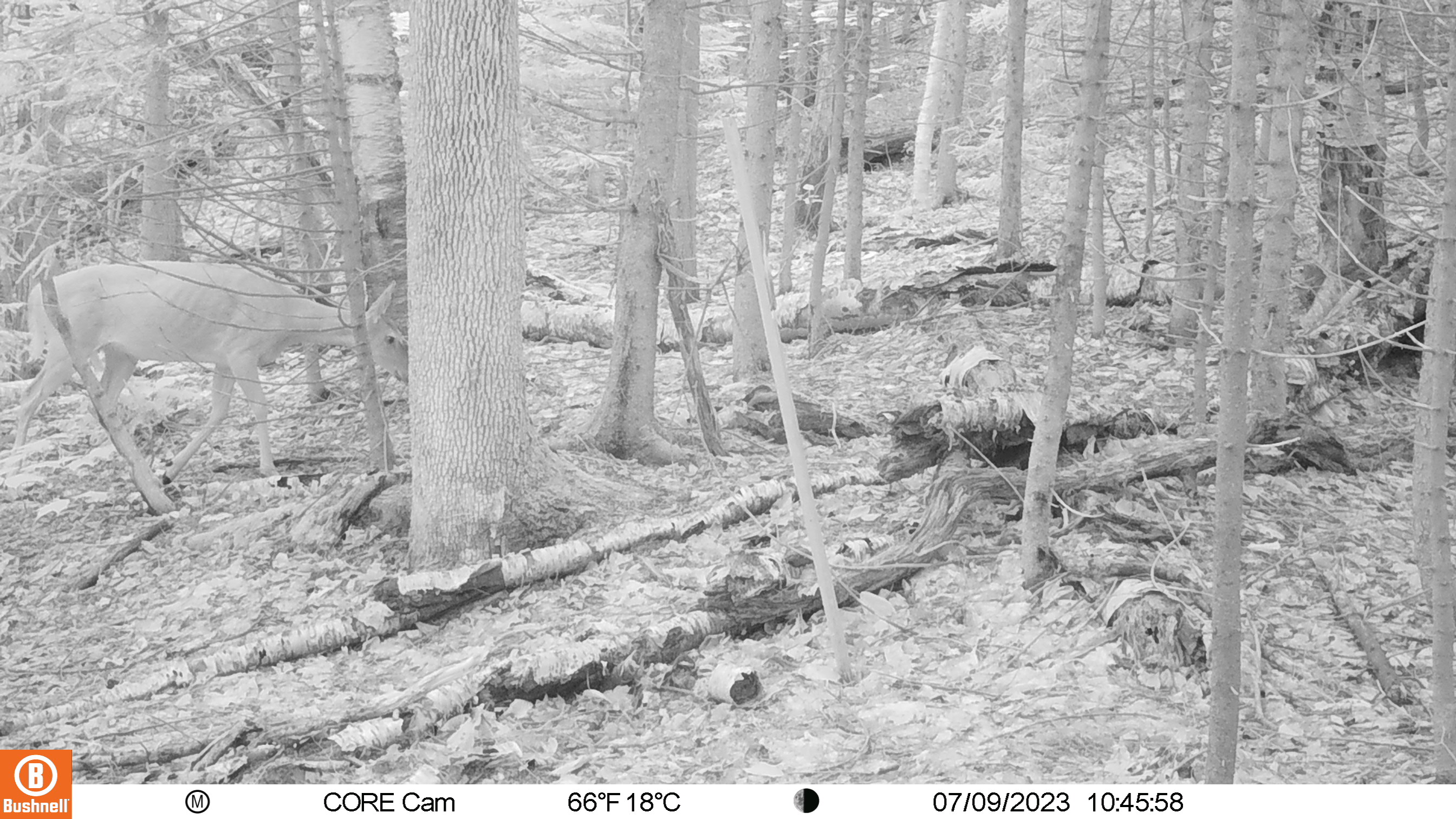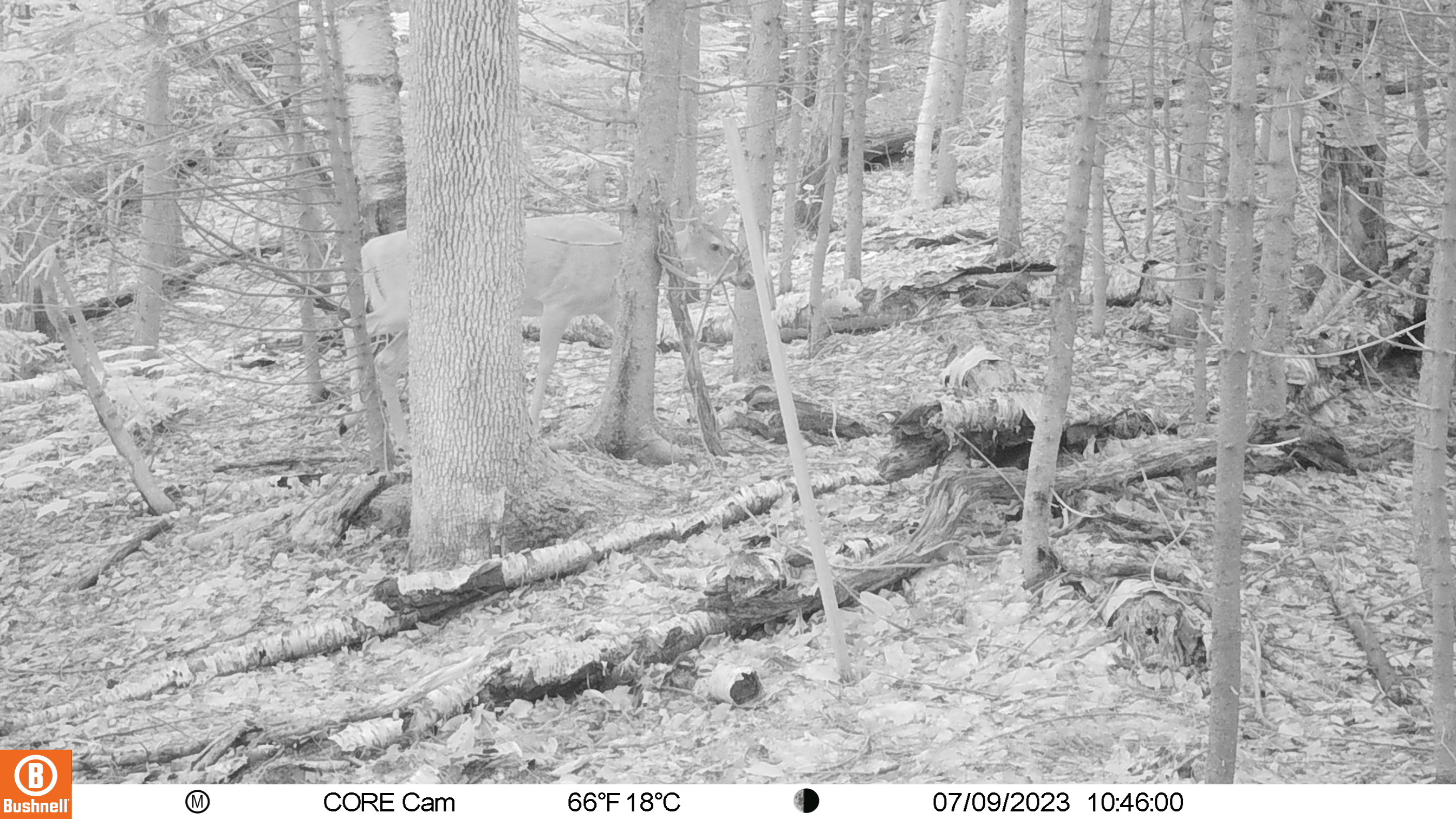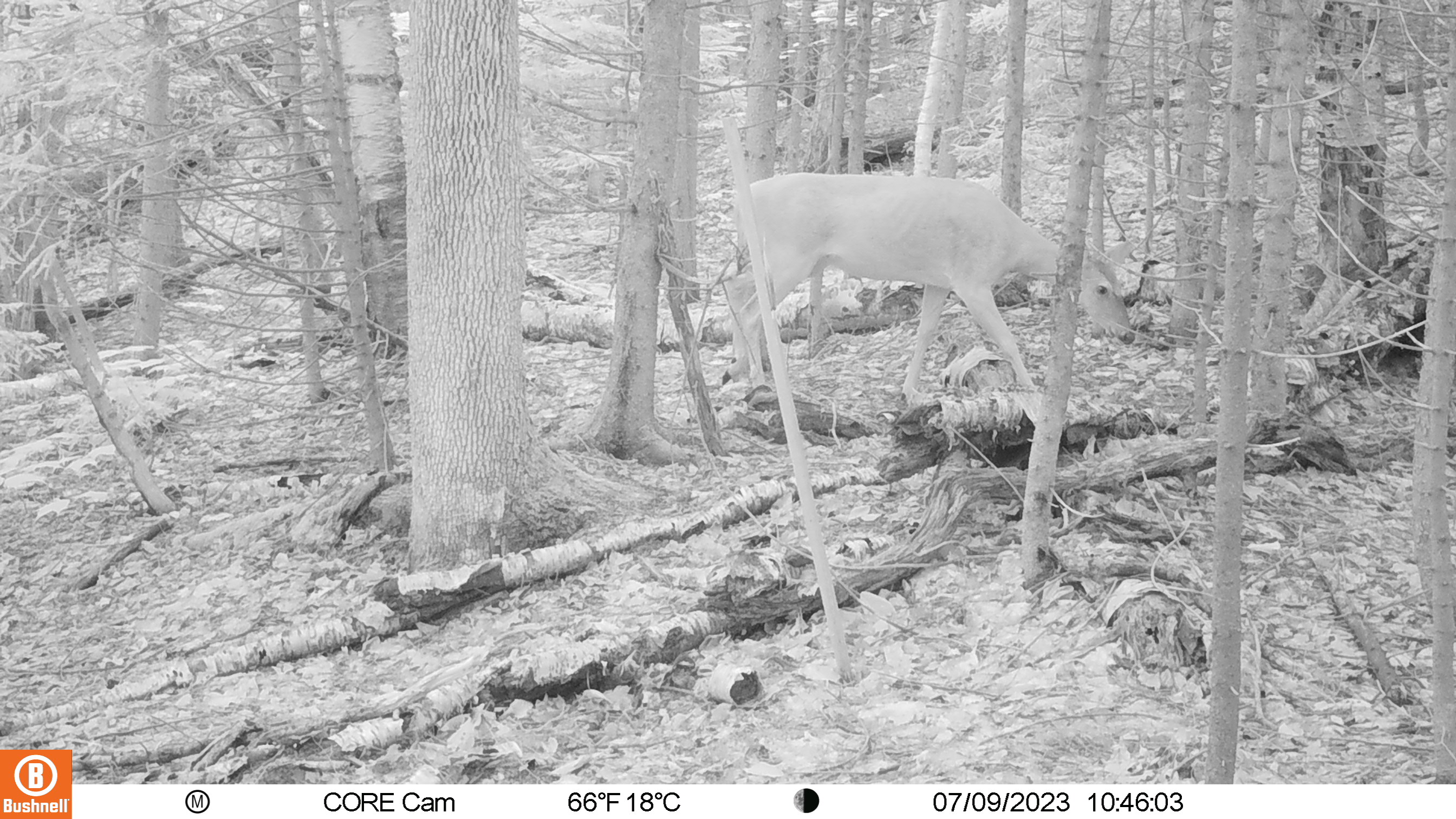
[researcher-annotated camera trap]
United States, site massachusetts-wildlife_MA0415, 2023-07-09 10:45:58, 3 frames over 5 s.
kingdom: Animalia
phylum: Chordata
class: Mammalia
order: Artiodactyla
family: Cervidae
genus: Odocoileus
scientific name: Odocoileus virginianus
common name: white-tailed deer